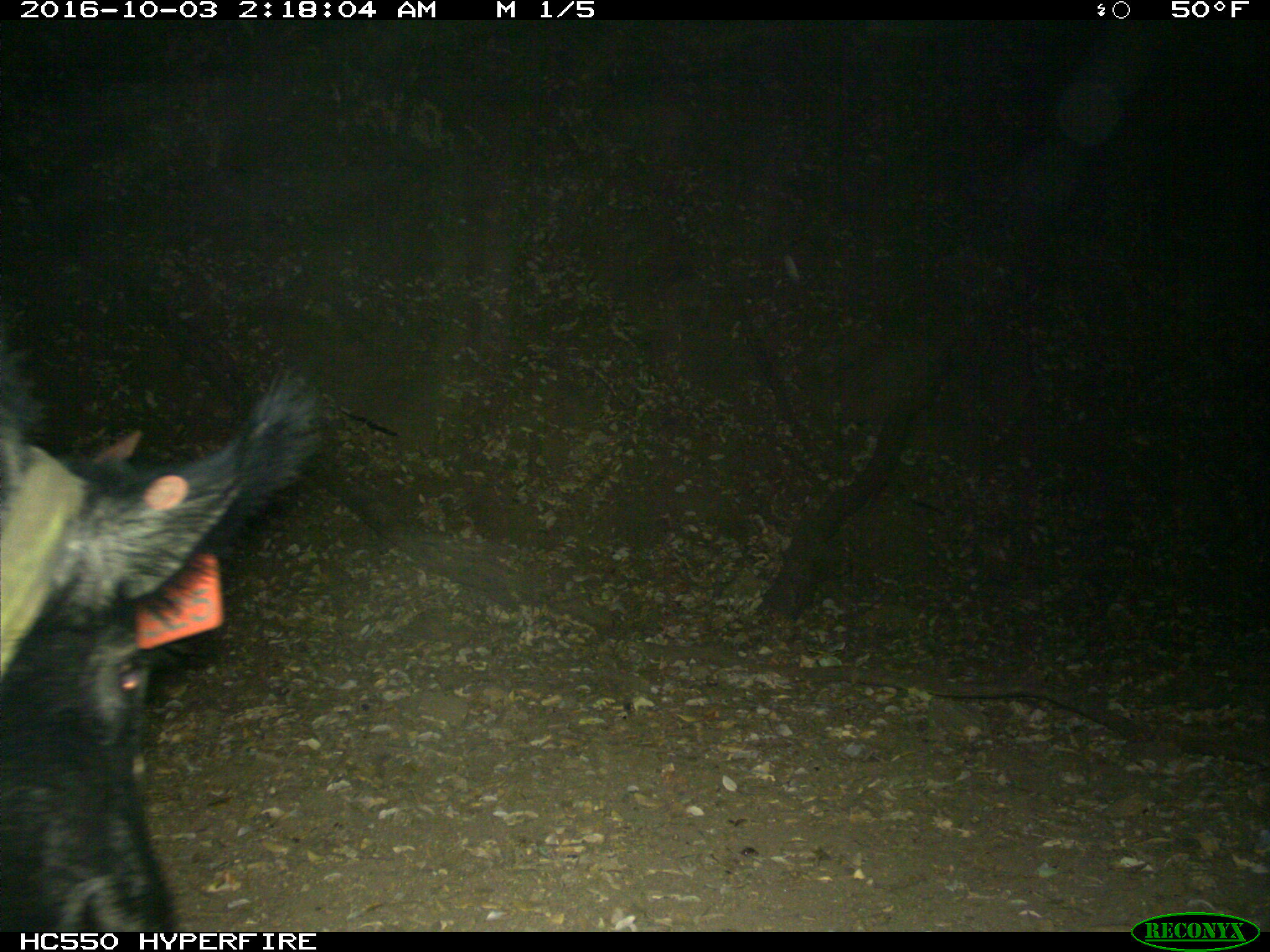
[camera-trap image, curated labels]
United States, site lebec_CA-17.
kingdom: Animalia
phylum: Chordata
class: Mammalia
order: Artiodactyla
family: Suidae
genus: Sus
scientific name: Sus scrofa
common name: wild boar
Sus scrofa (wild boar).